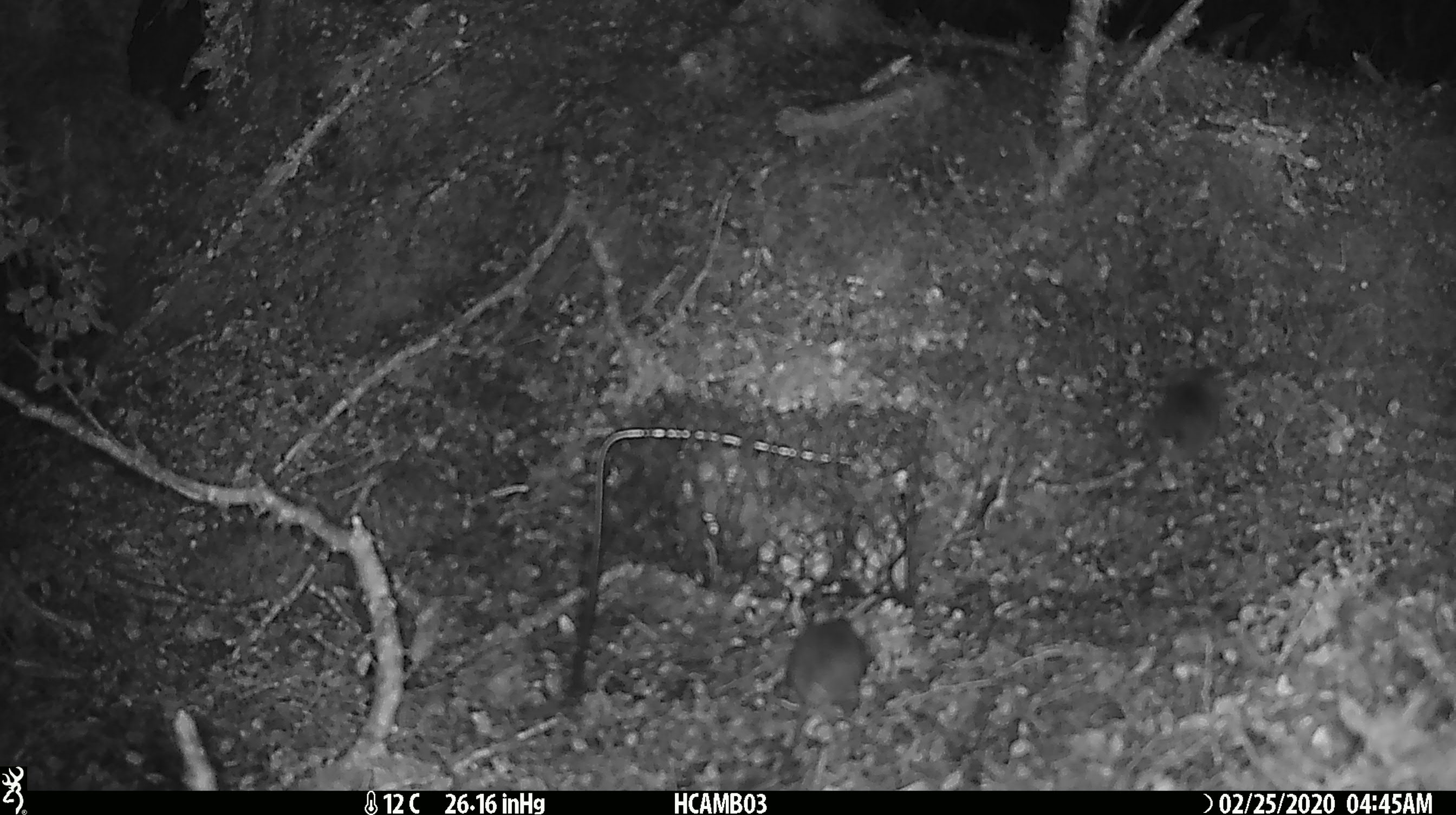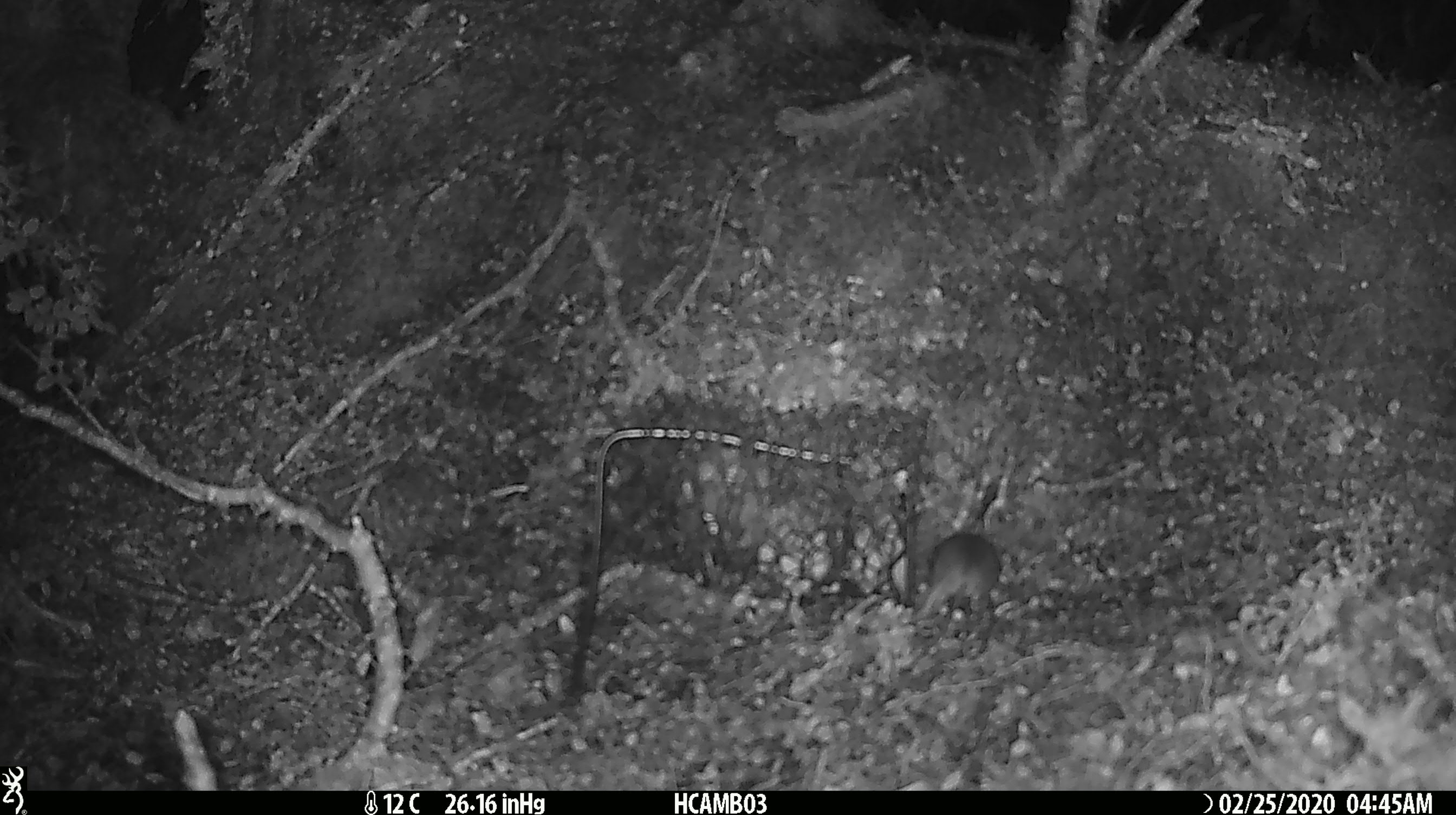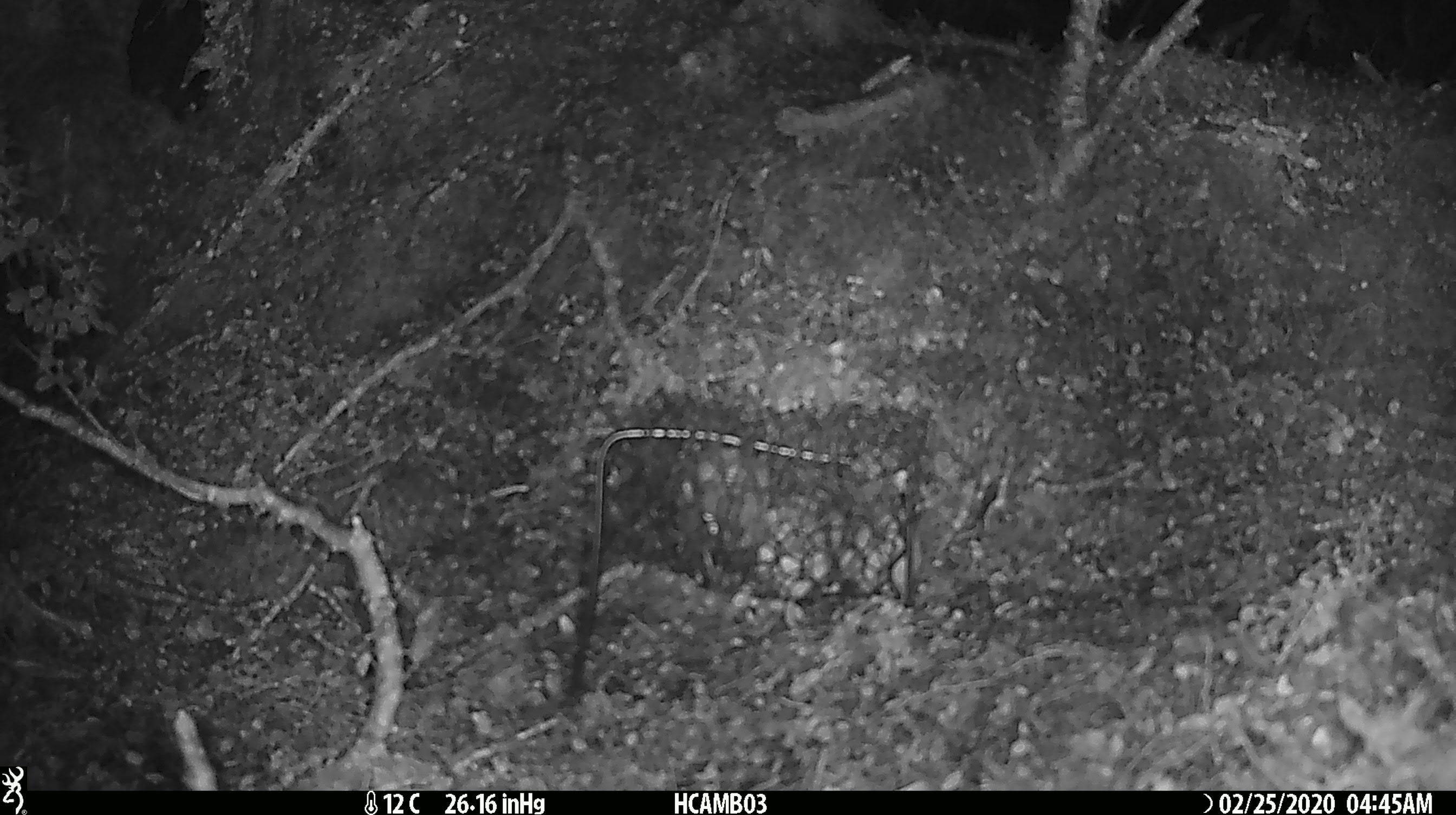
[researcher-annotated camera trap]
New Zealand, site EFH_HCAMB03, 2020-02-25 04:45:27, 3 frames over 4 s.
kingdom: Animalia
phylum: Chordata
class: Mammalia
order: Rodentia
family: Muridae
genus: Mus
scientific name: Mus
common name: mouse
Mouse (Mus).